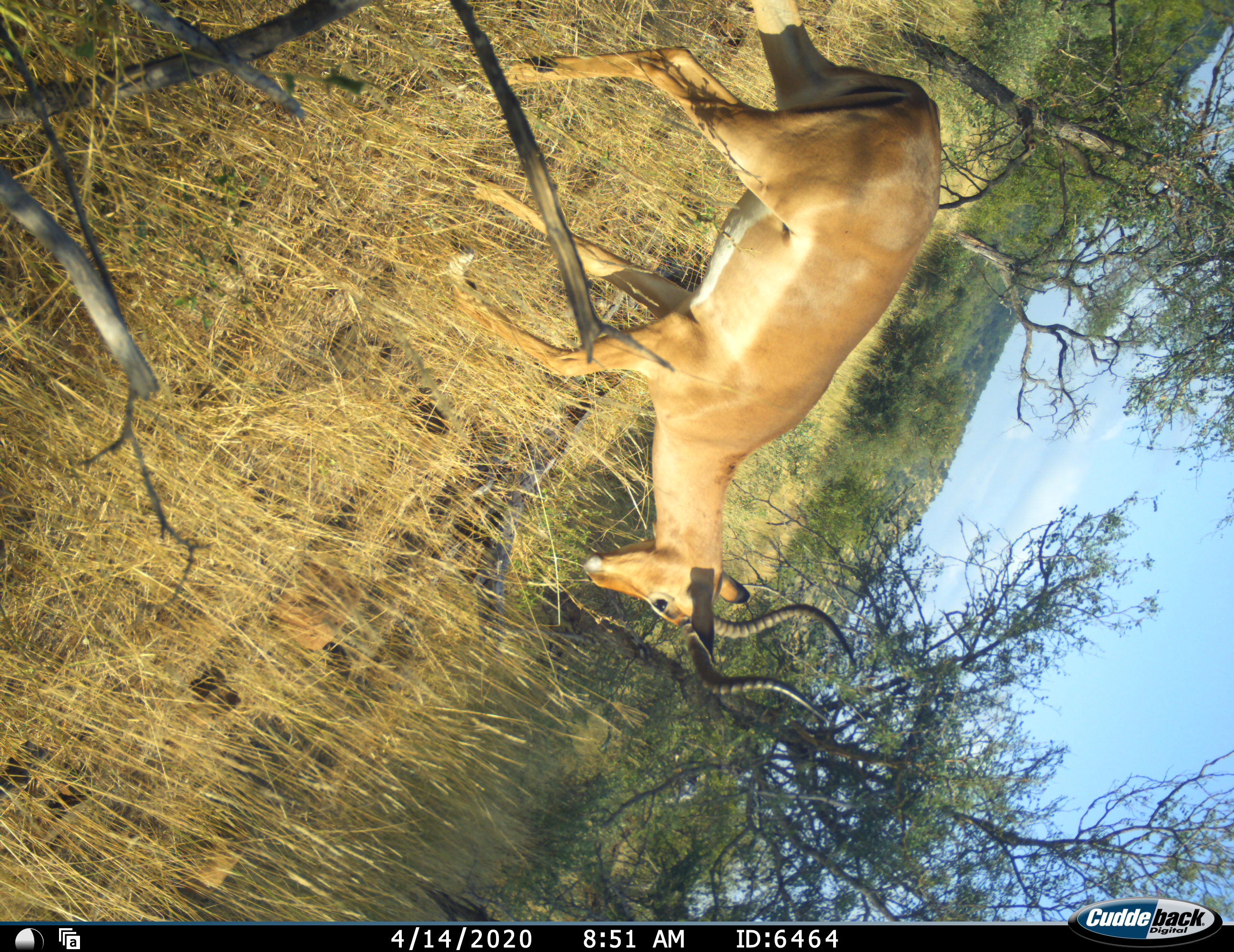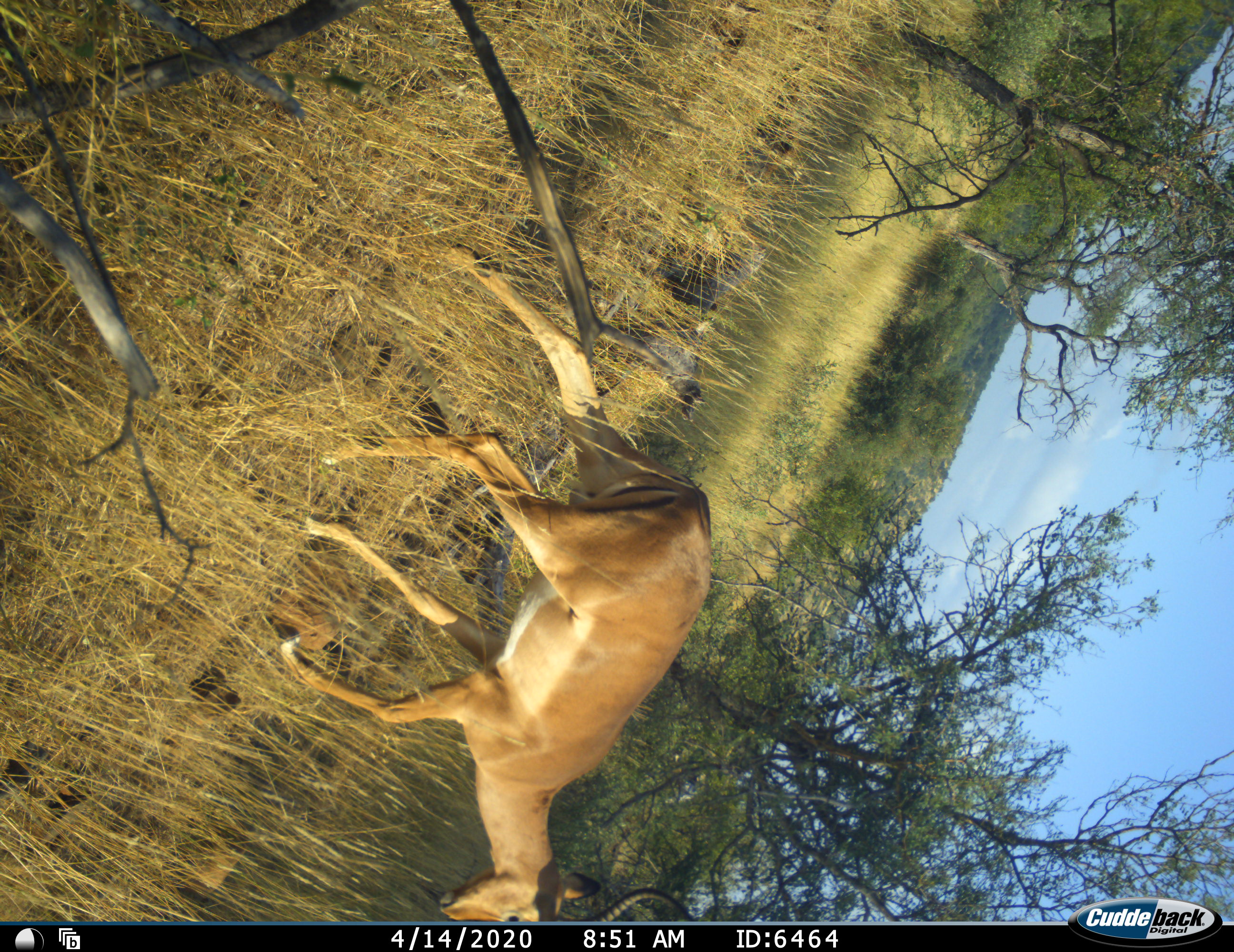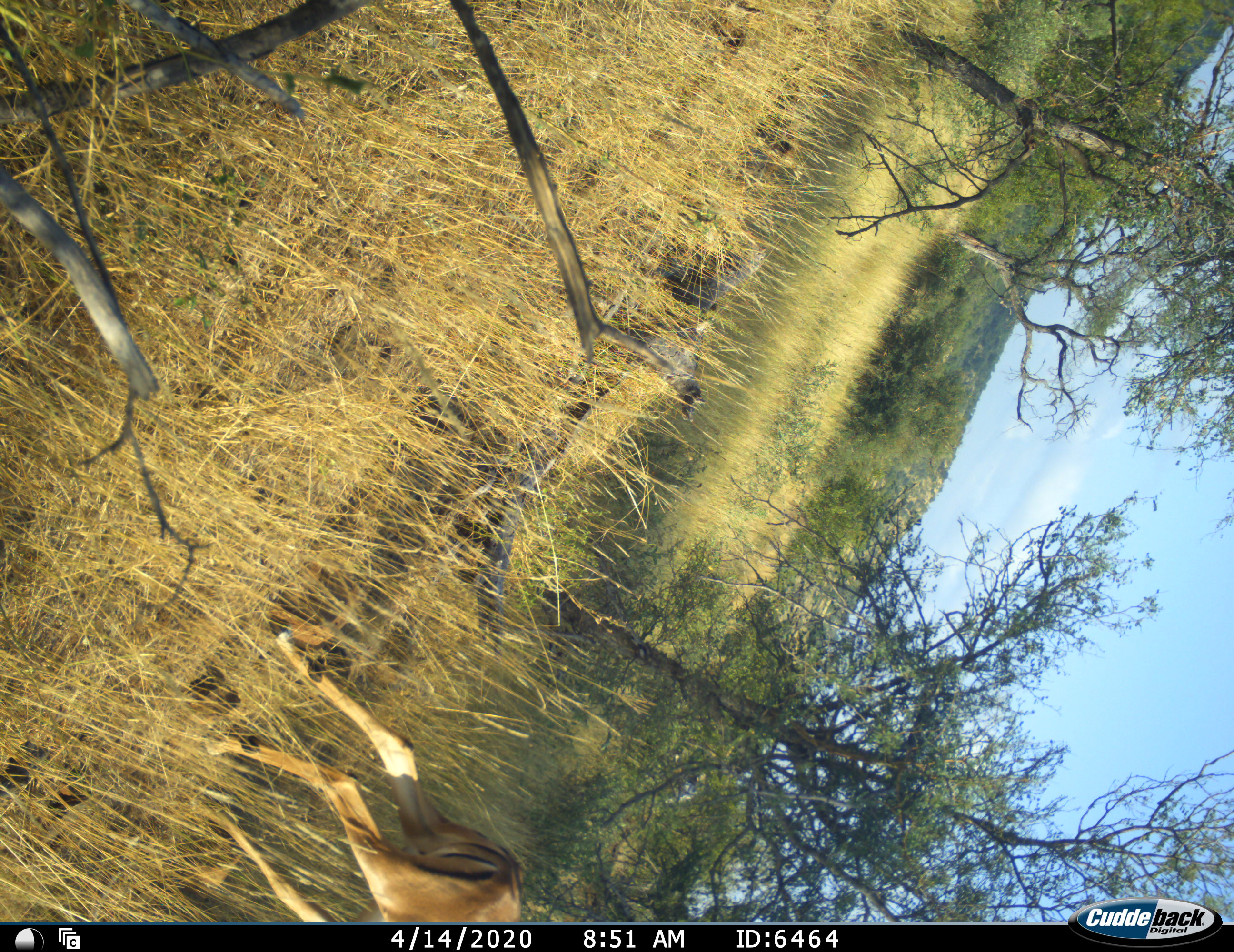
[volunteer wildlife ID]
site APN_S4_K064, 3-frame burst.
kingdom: Animalia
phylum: Chordata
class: Mammalia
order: Artiodactyla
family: Bovidae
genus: Aepyceros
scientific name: Aepyceros melampus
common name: impala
Impala (Aepyceros melampus), count 1. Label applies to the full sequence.